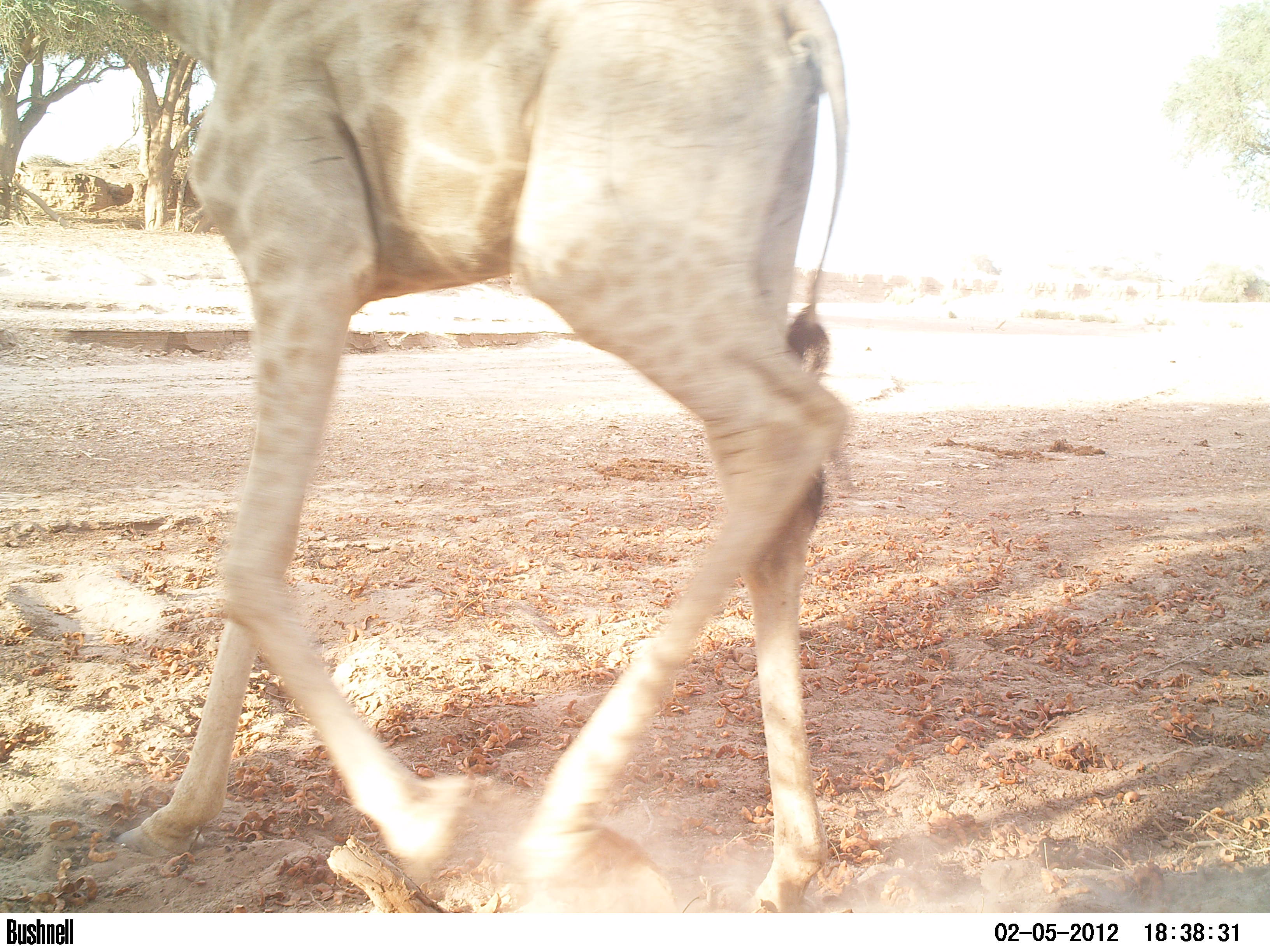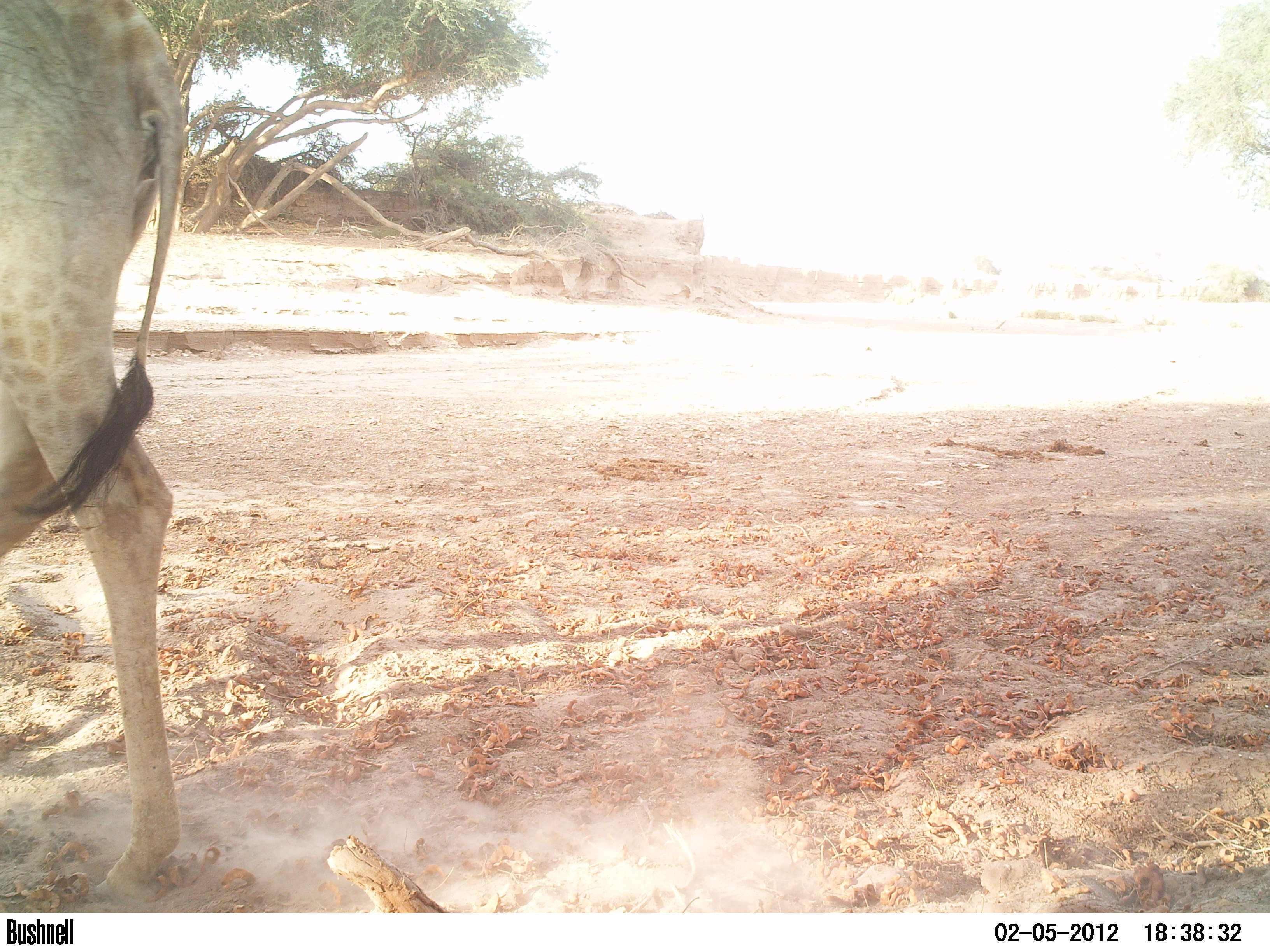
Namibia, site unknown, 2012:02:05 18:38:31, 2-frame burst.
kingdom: Animalia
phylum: Chordata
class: Mammalia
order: Artiodactyla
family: Giraffidae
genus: Giraffa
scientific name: Giraffa camelopardalis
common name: giraffe